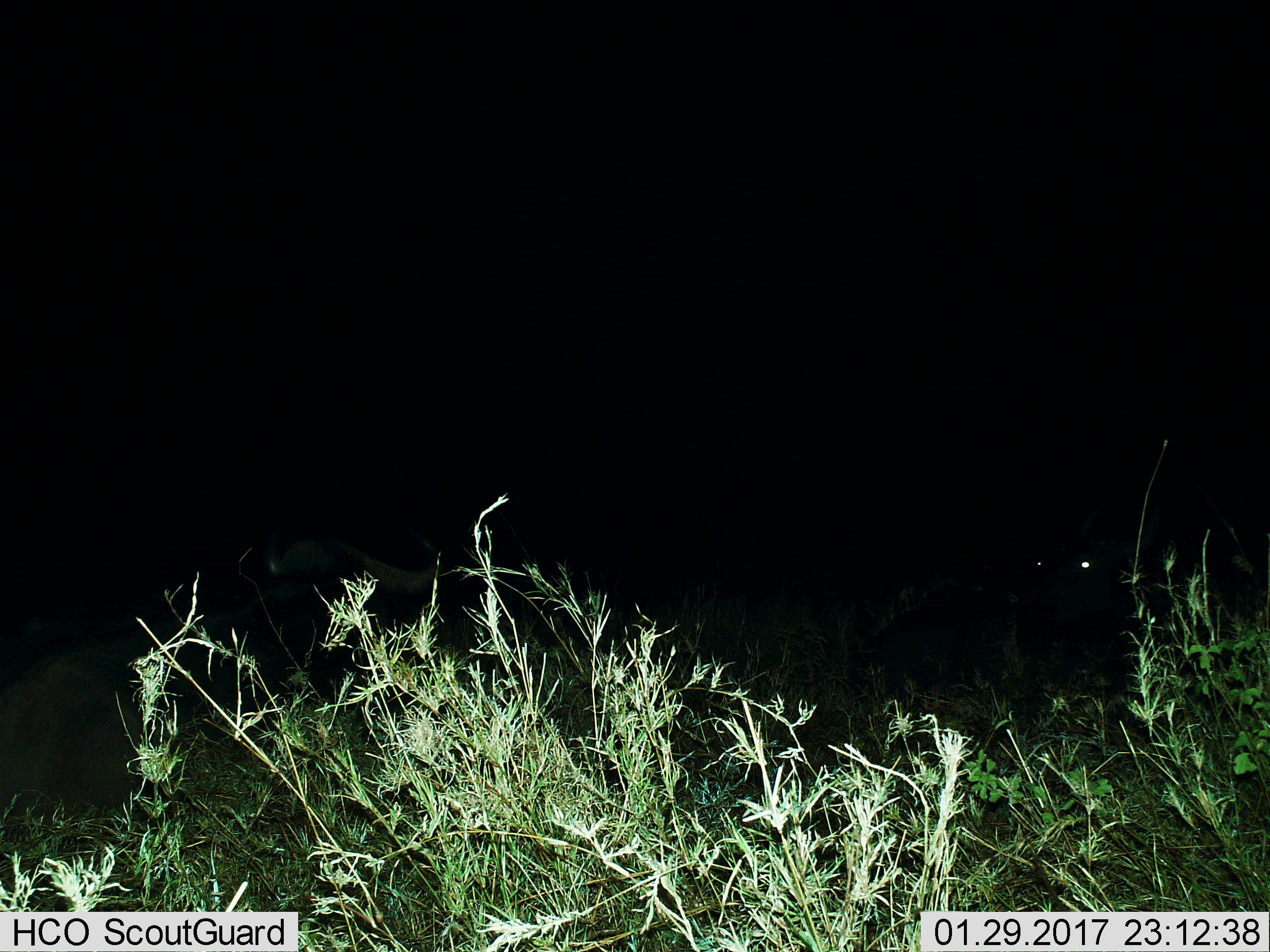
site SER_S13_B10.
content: unidentified animal